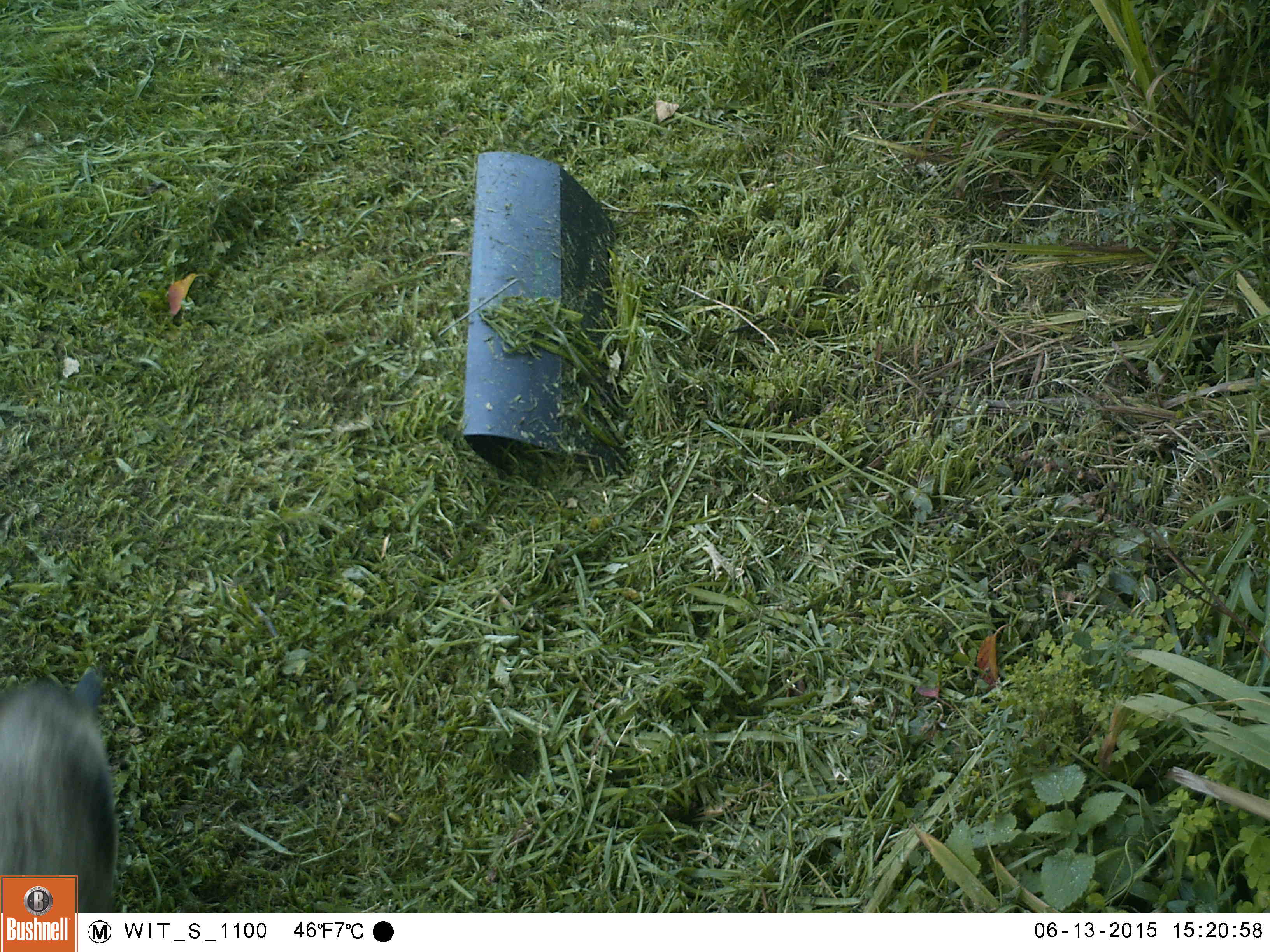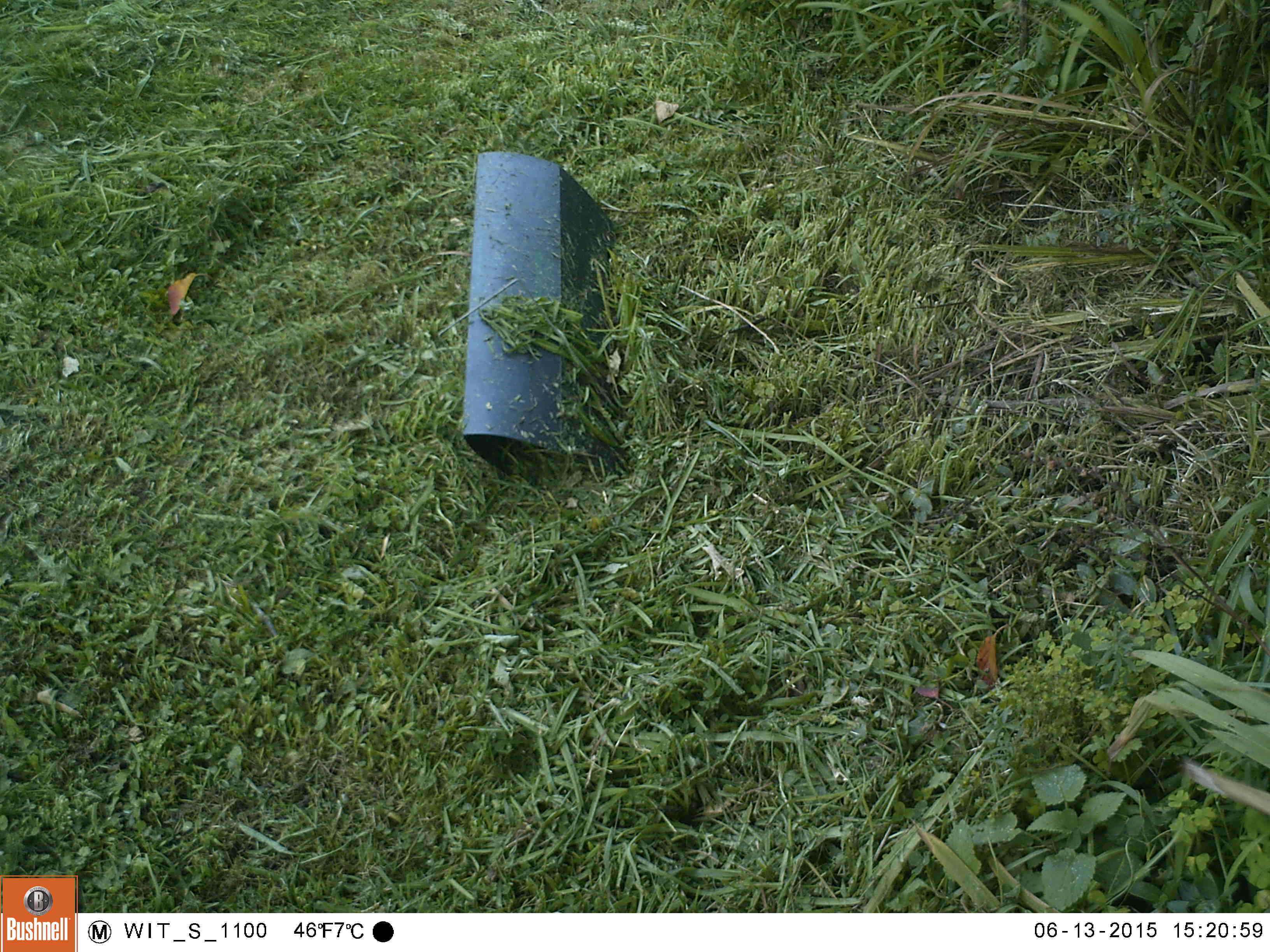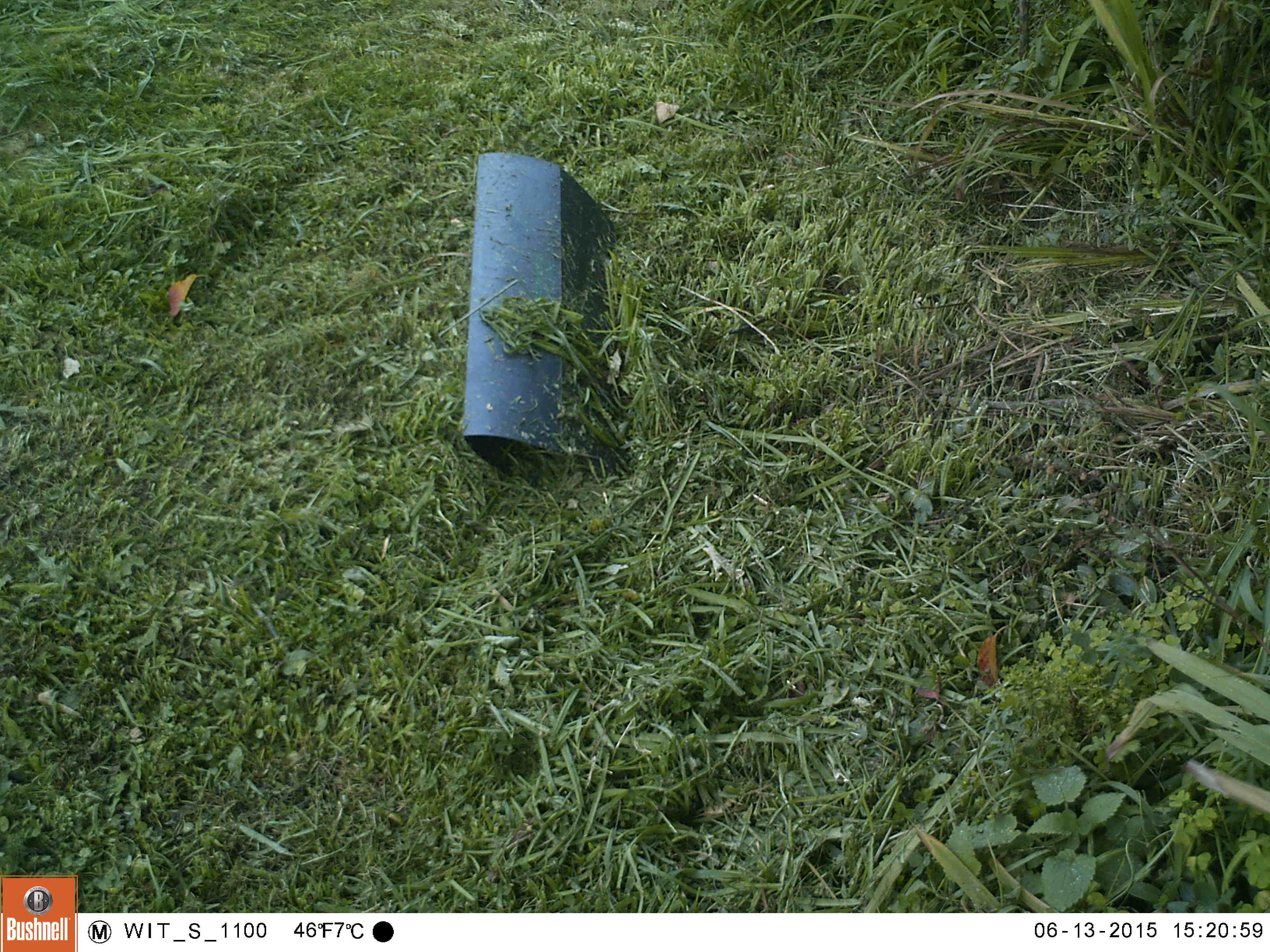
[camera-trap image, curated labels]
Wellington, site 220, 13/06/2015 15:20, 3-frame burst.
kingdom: Animalia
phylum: Chordata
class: Mammalia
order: Carnivora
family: Felidae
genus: Felis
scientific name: Felis catus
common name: cat